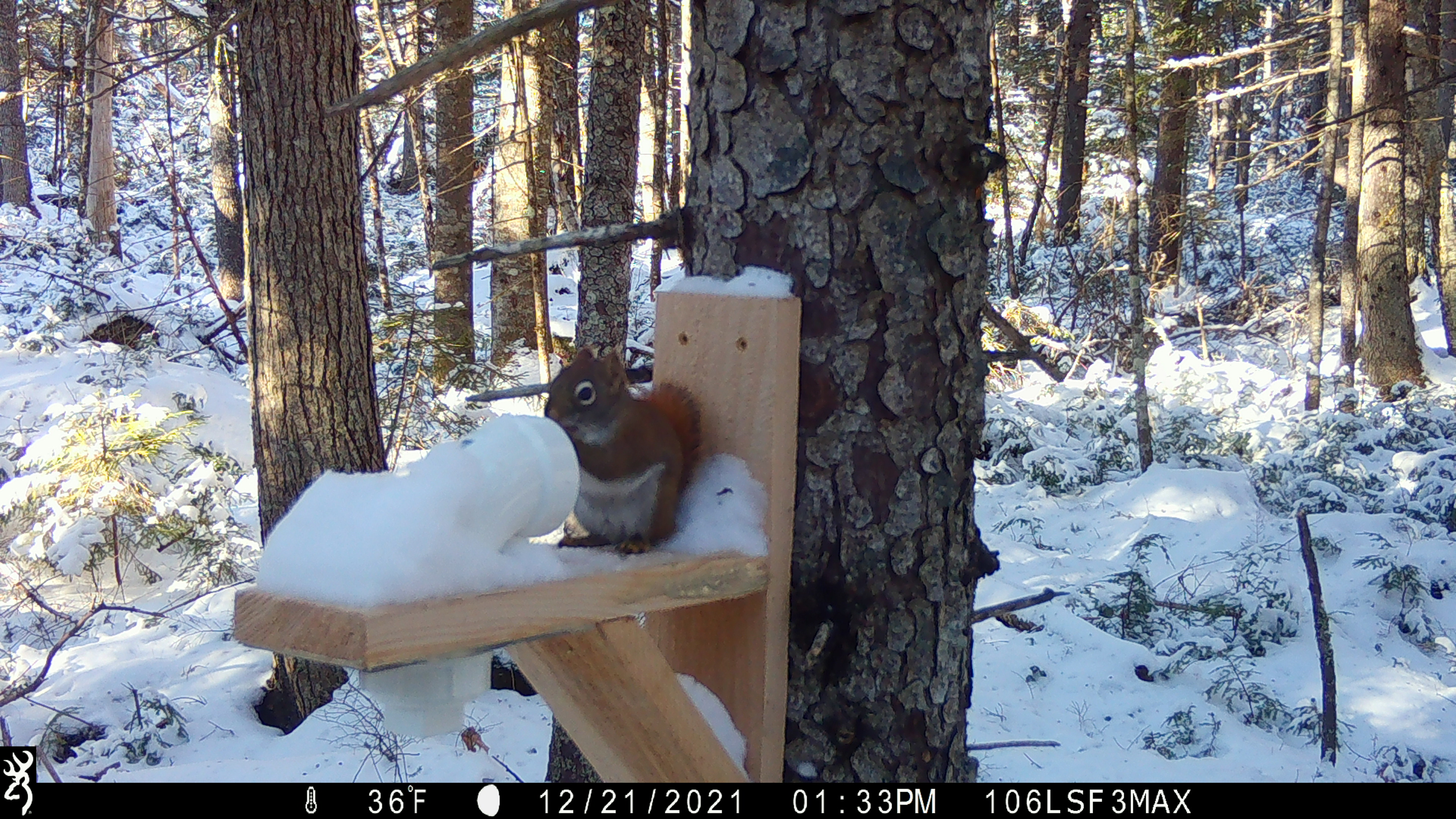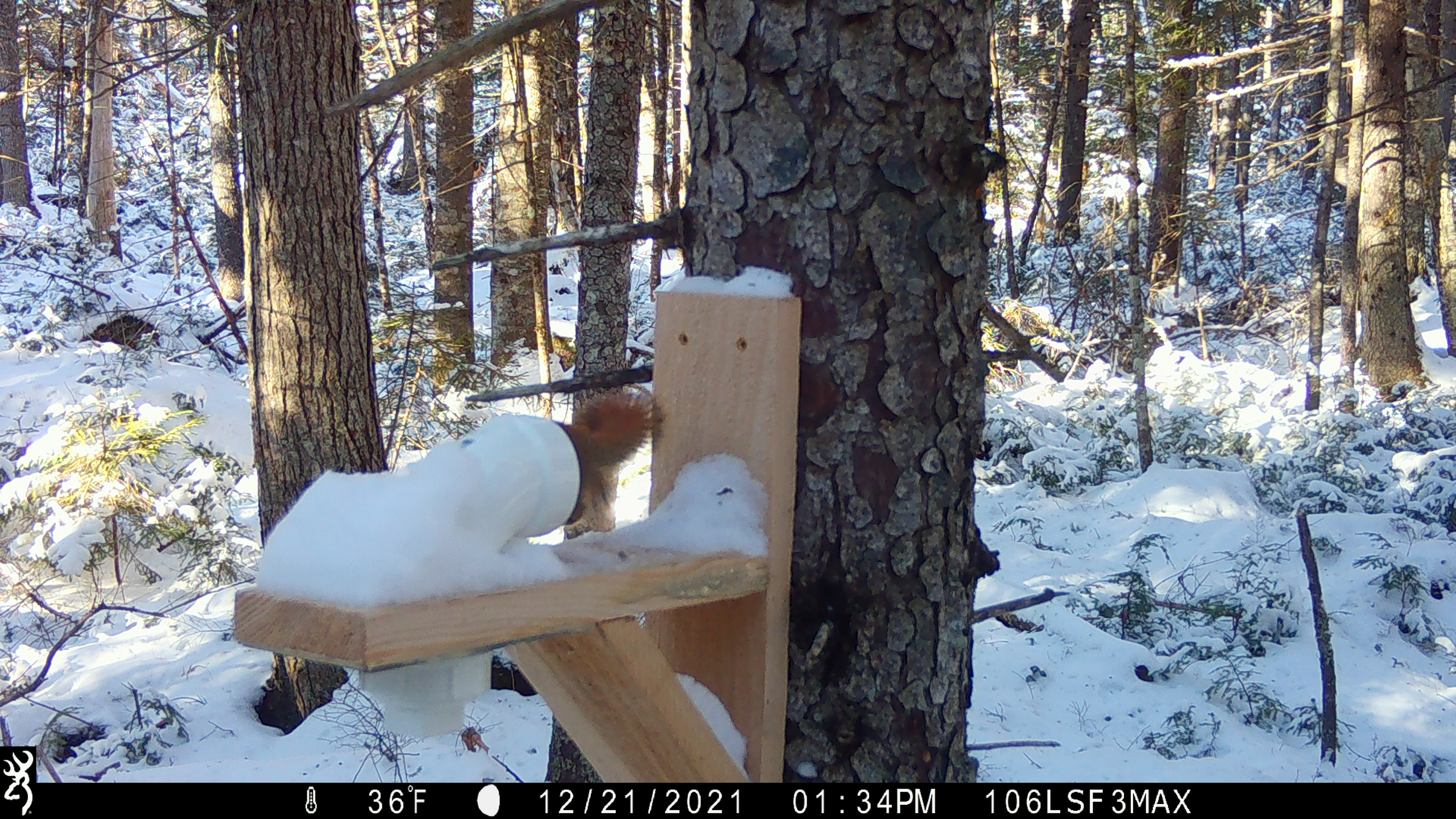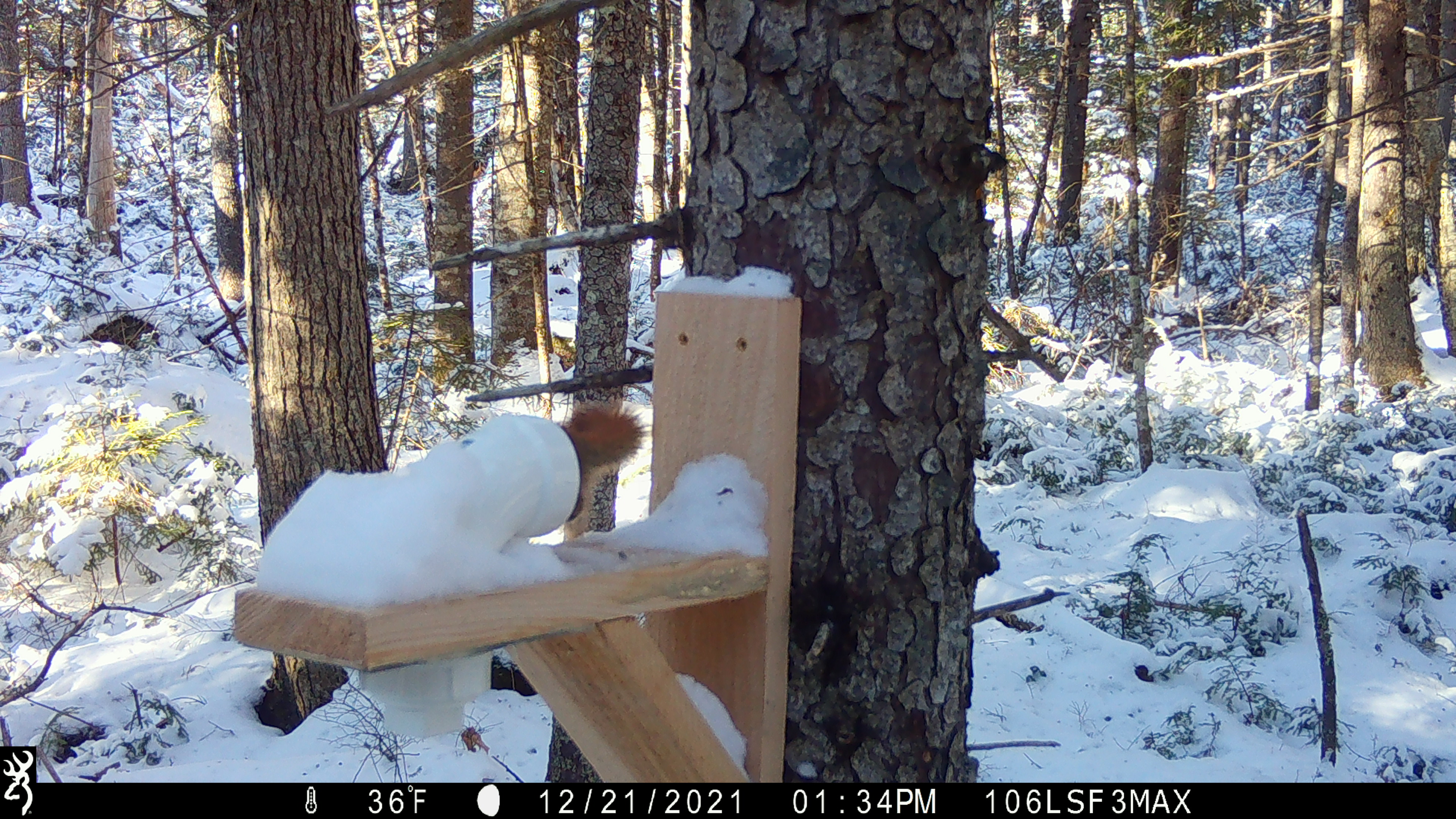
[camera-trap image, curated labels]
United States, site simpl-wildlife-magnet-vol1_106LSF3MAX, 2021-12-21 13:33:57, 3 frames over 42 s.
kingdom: Animalia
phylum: Chordata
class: Mammalia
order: Rodentia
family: Sciuridae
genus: Tamiasciurus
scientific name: Tamiasciurus hudsonicus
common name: red squirrel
Red squirrel (Tamiasciurus hudsonicus).